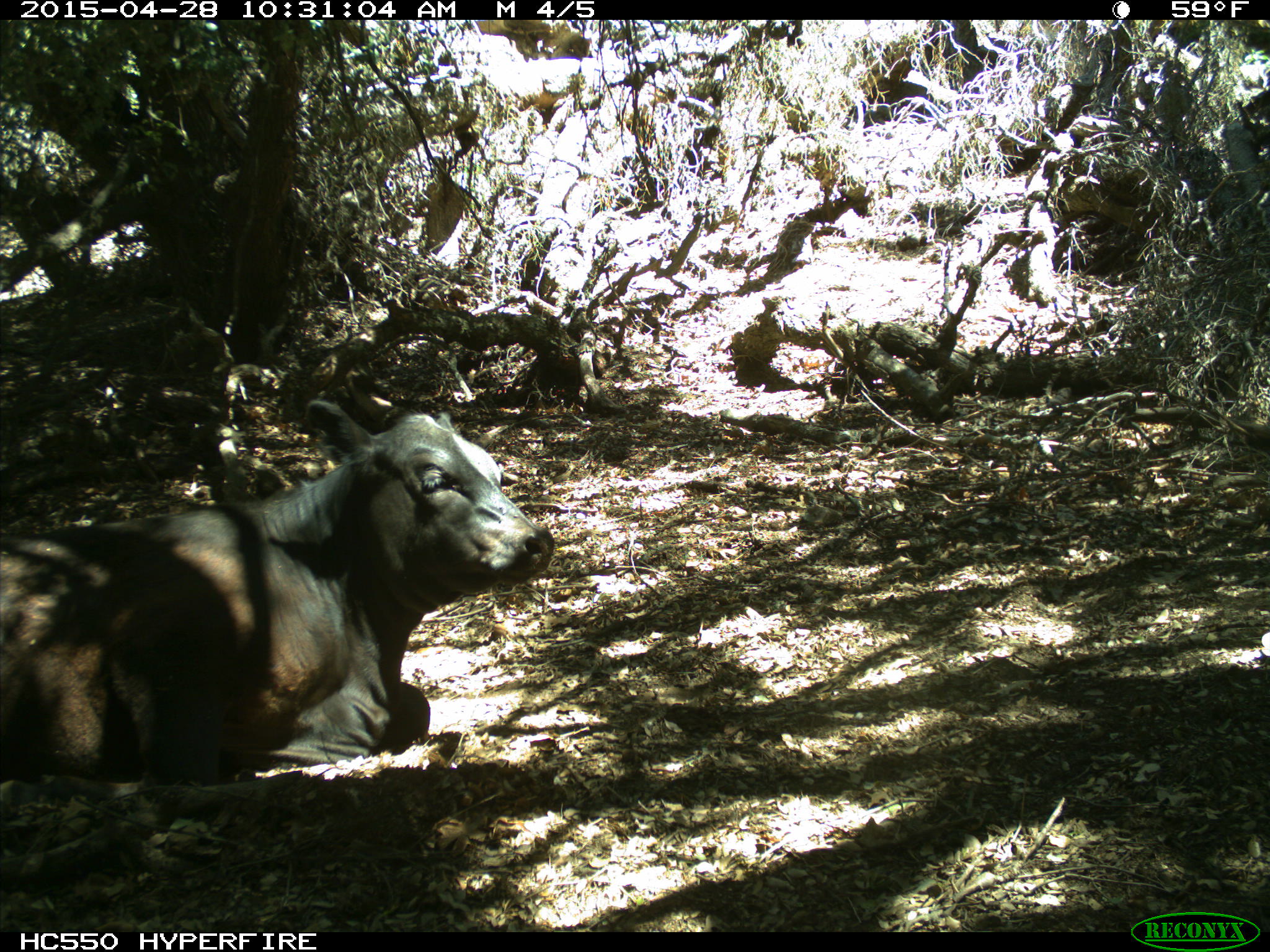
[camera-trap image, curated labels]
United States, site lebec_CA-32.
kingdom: Animalia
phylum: Chordata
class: Mammalia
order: Artiodactyla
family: Bovidae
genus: Bos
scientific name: Bos taurus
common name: domestic cow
Bos taurus (domestic cow).